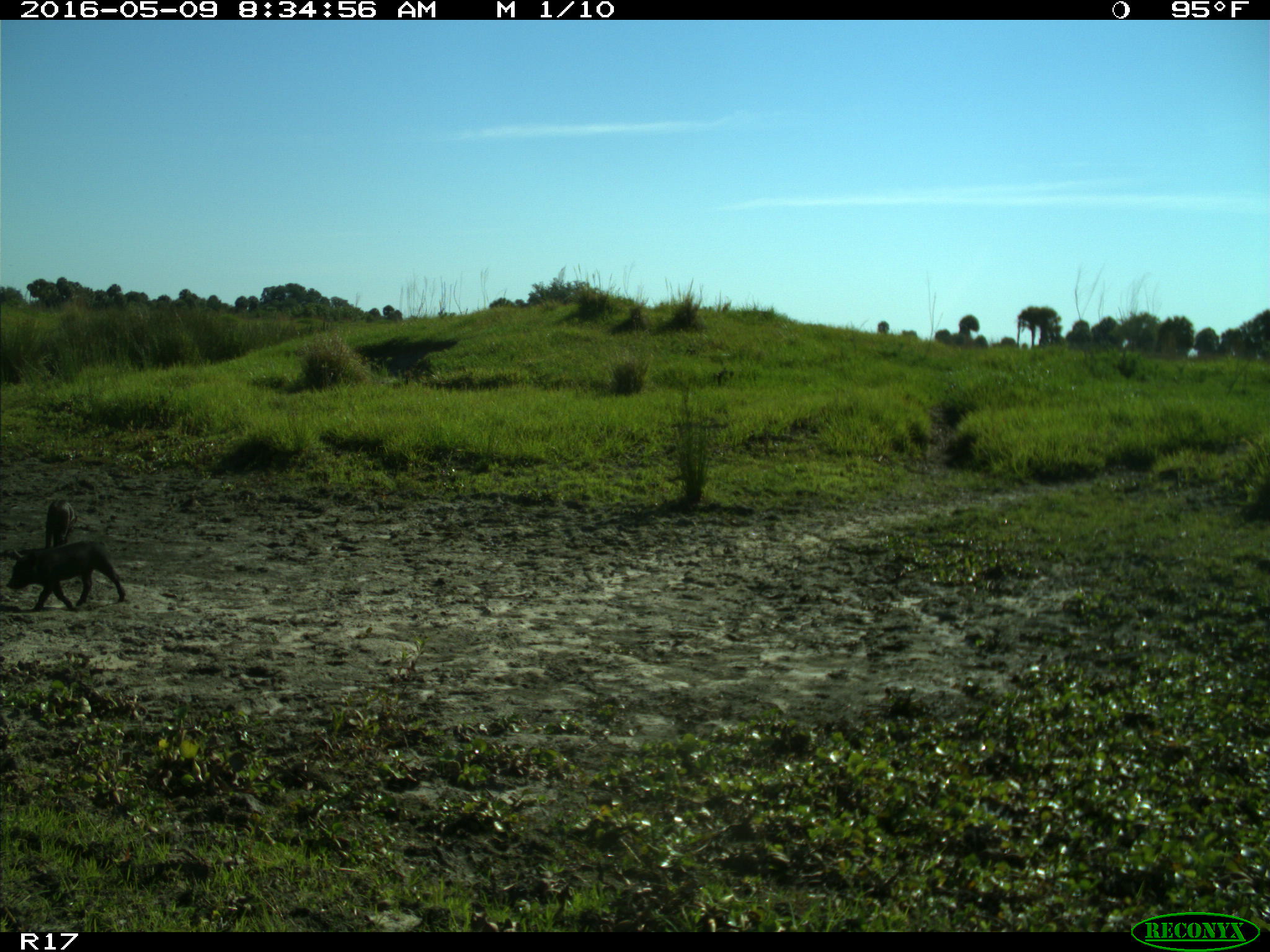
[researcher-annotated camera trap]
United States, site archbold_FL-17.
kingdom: Animalia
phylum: Chordata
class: Mammalia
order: Artiodactyla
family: Suidae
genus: Sus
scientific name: Sus scrofa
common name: wild boar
Sus scrofa (wild boar).